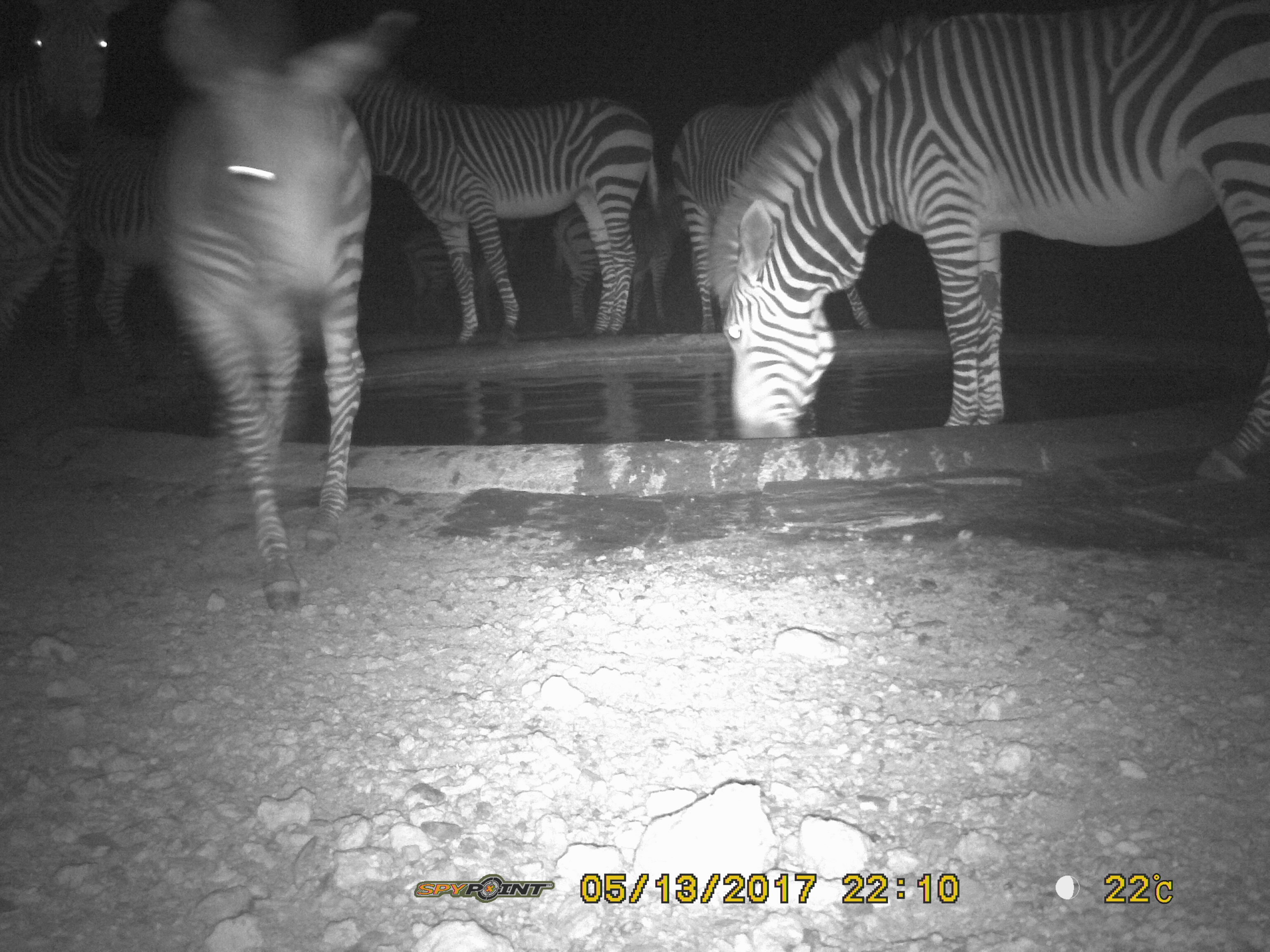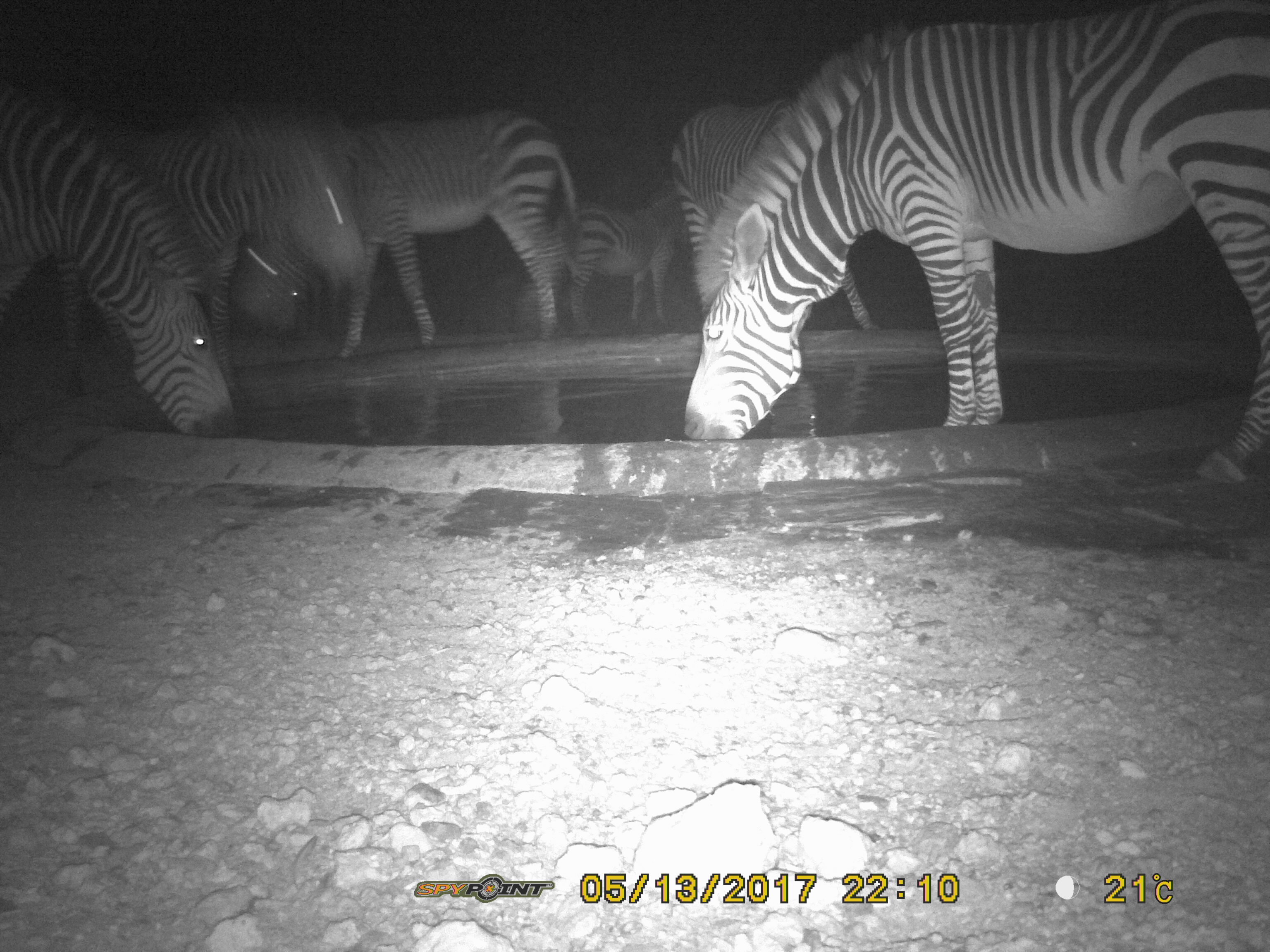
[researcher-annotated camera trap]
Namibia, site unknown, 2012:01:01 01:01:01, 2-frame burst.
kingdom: Animalia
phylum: Chordata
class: Mammalia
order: Perissodactyla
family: Equidae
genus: Equus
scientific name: Equus zebra hartmannae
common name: hartmann's mountain zebra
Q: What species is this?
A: Equus zebra hartmannae (hartmann's mountain zebra).